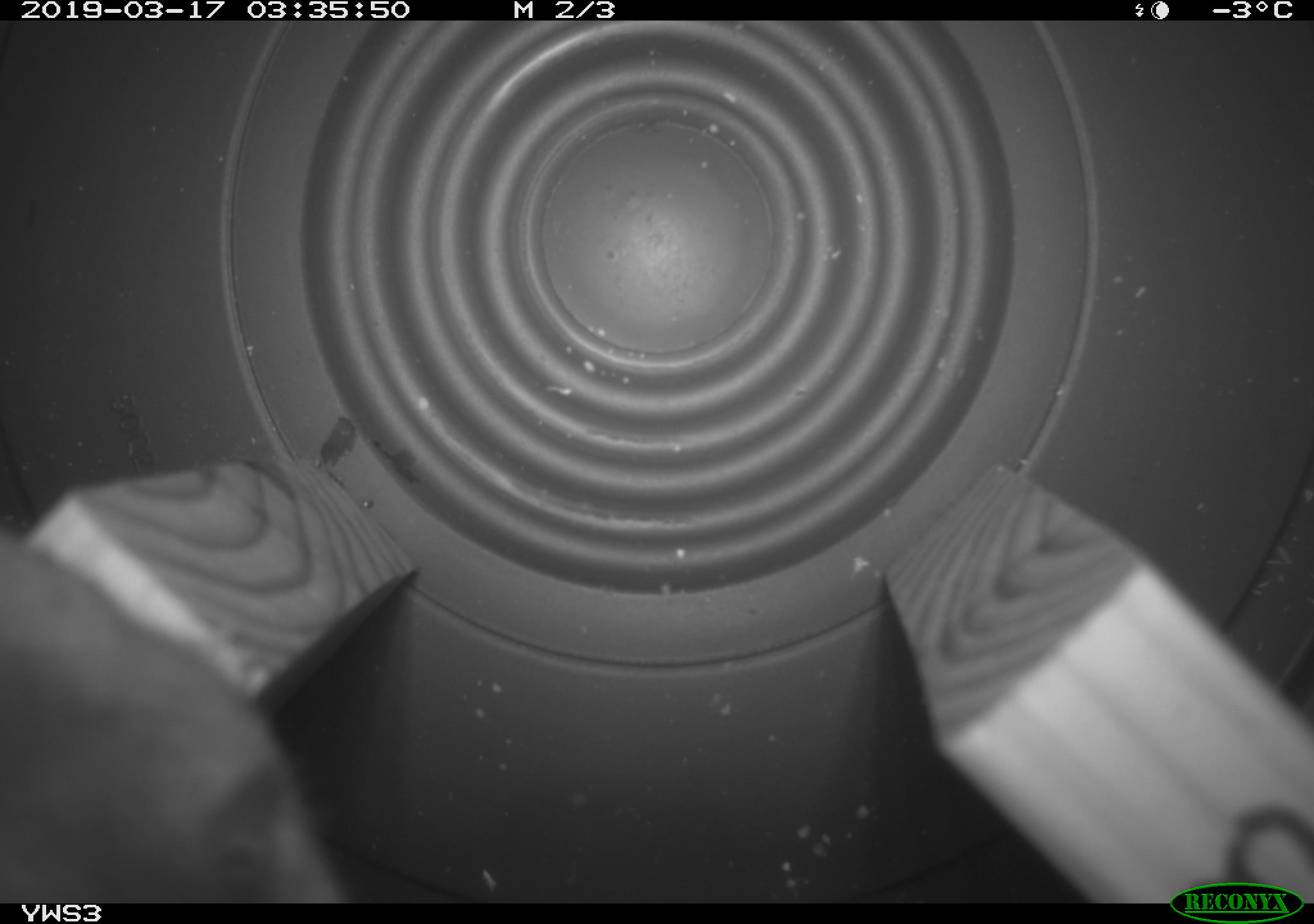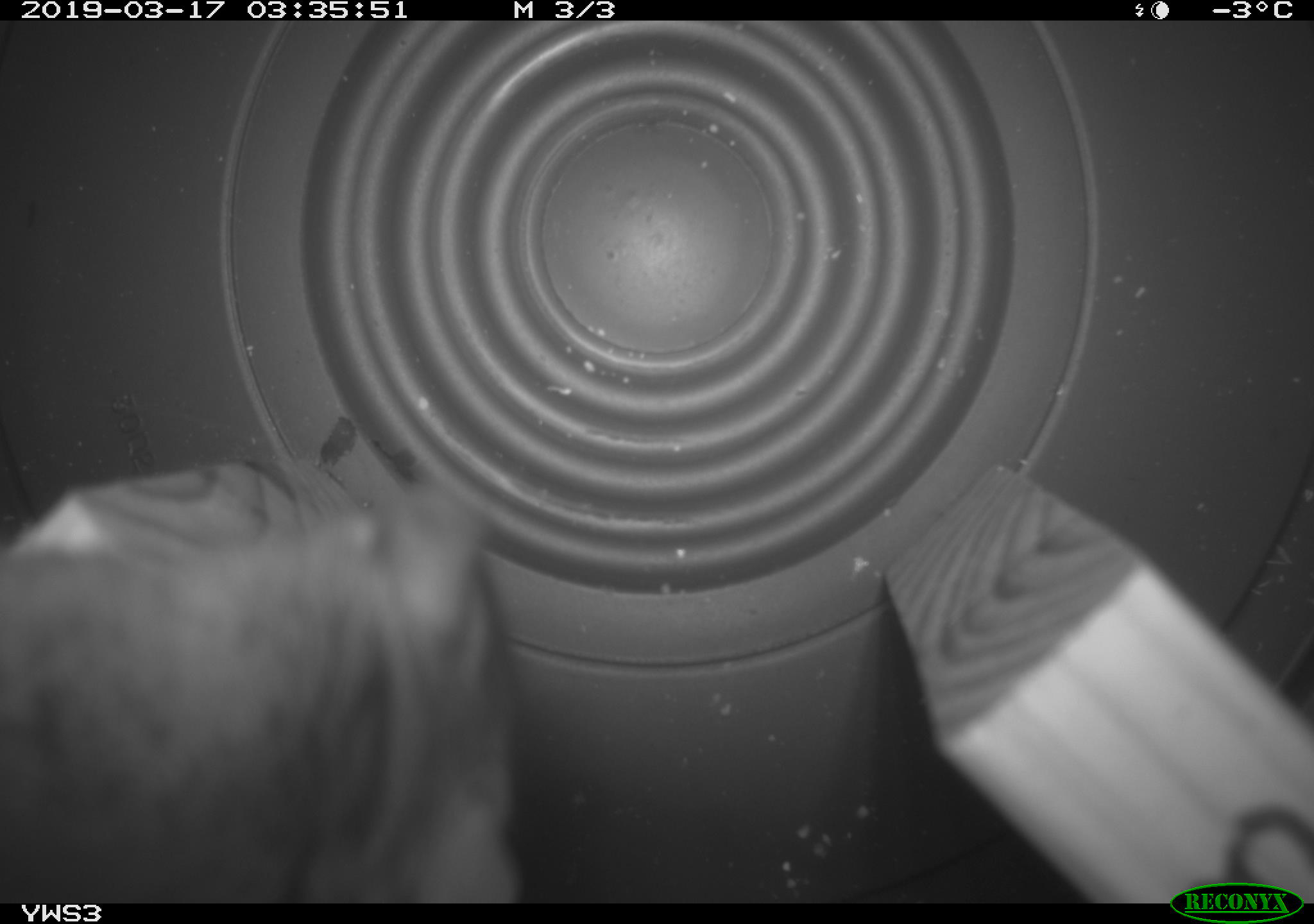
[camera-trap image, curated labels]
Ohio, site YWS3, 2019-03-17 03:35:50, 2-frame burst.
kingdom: Animalia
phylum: Chordata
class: Mammalia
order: Rodentia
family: Cricetidae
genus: Peromyscus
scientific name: Peromyscus leucopus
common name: white-footed mouse